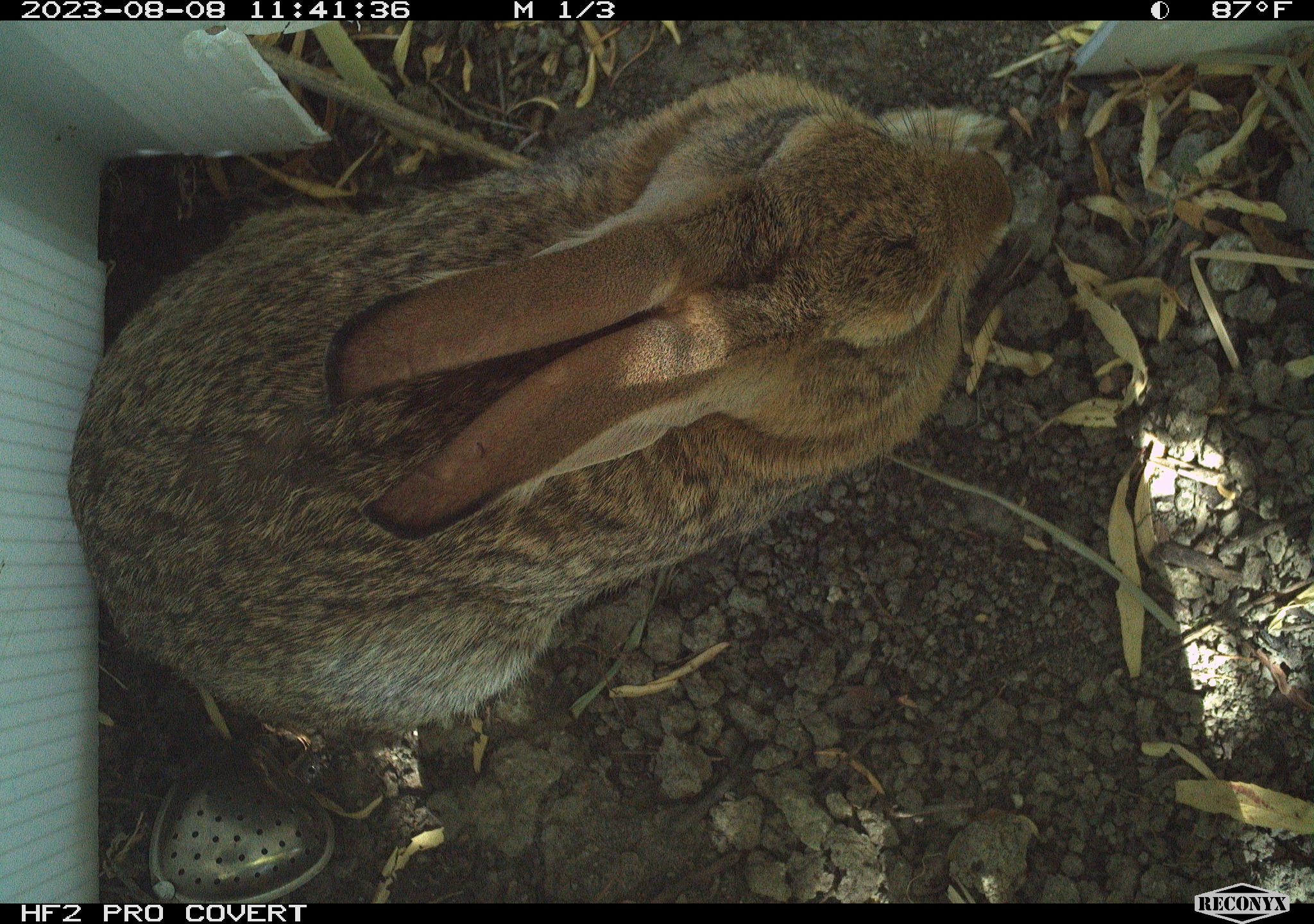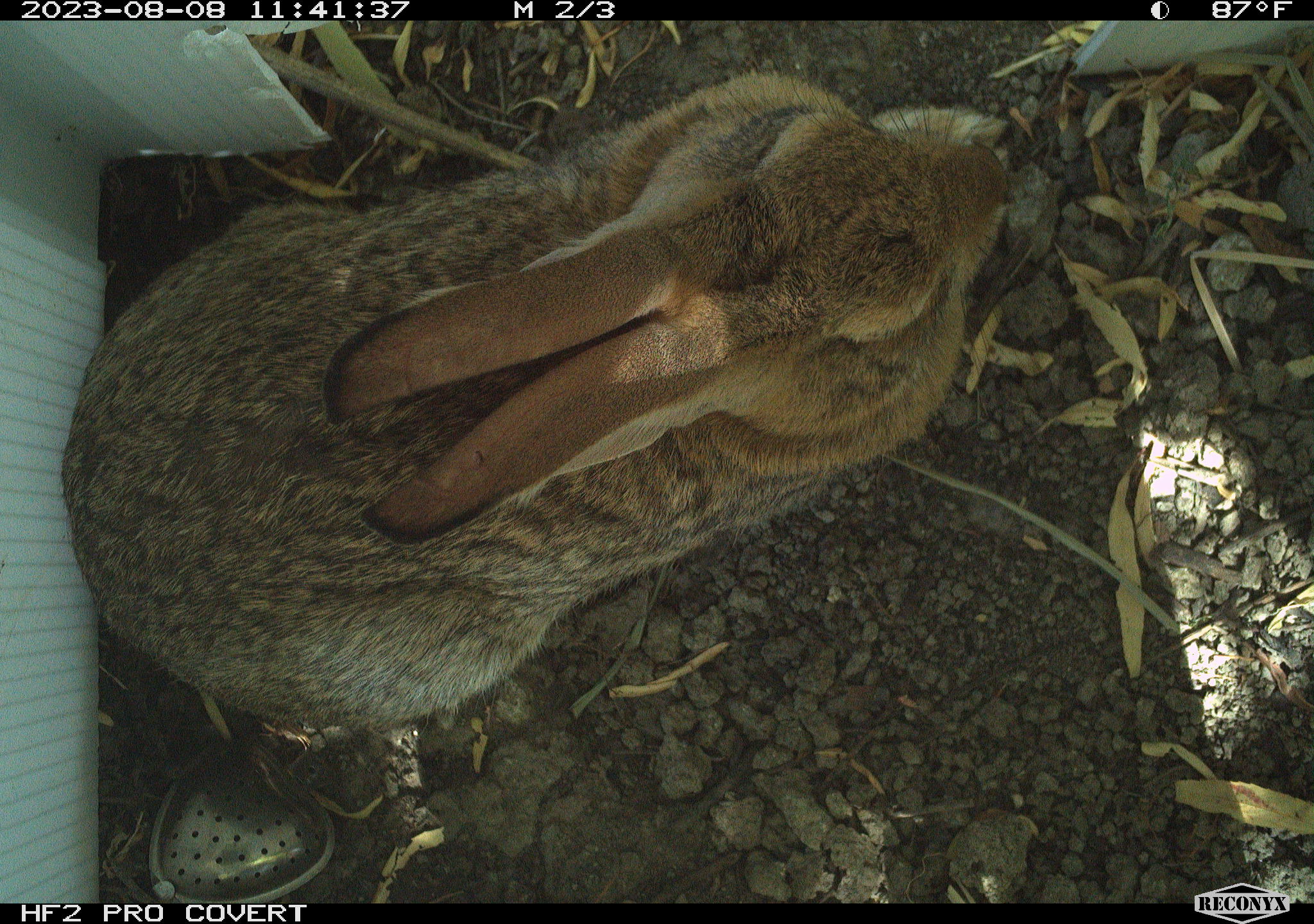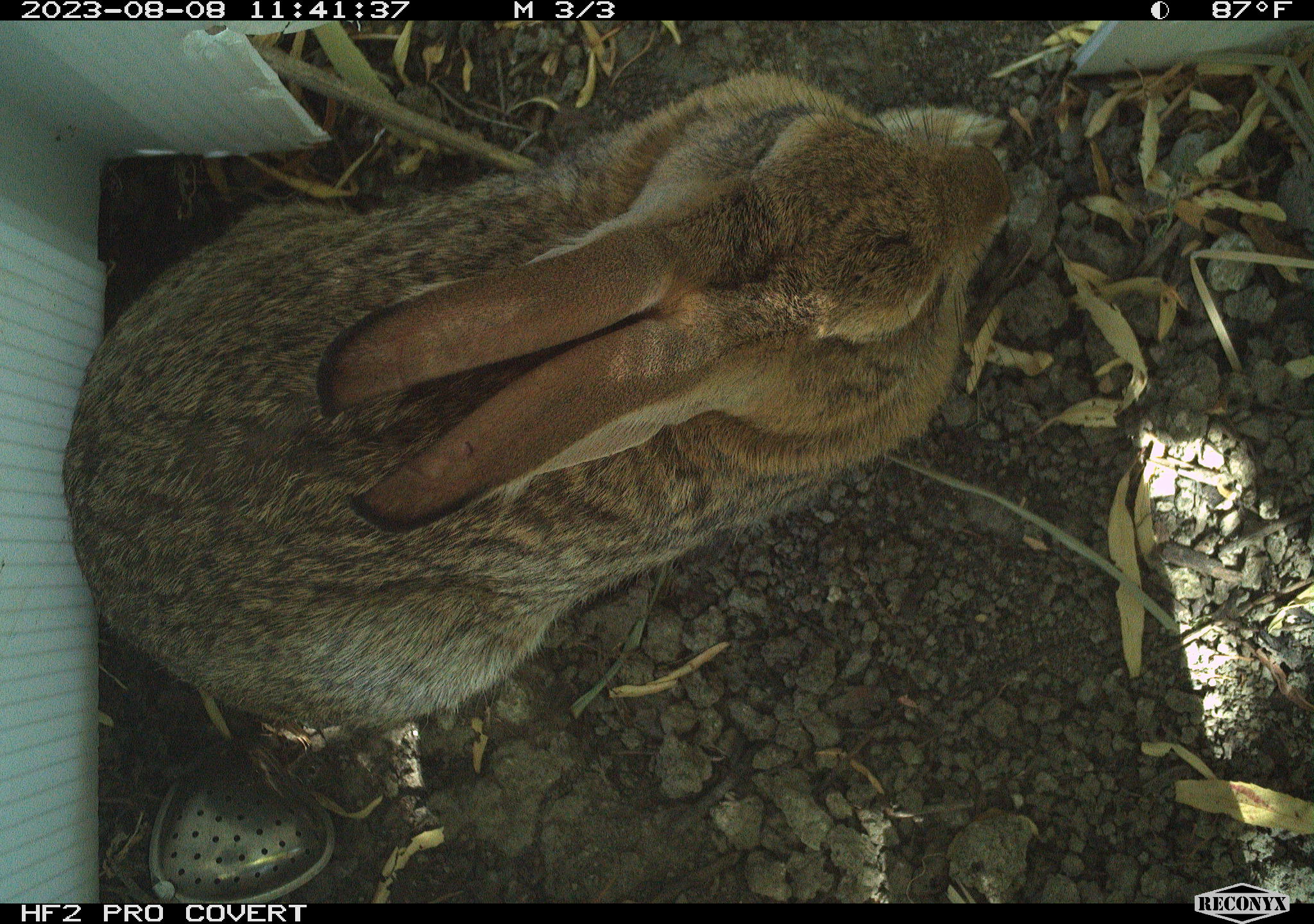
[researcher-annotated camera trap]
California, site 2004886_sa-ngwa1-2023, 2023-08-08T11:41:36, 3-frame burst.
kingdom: Animalia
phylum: Chordata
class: Mammalia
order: Lagomorpha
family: Leporidae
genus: Sylvilagus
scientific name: Sylvilagus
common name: cottontail rabbits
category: sylvilagus species